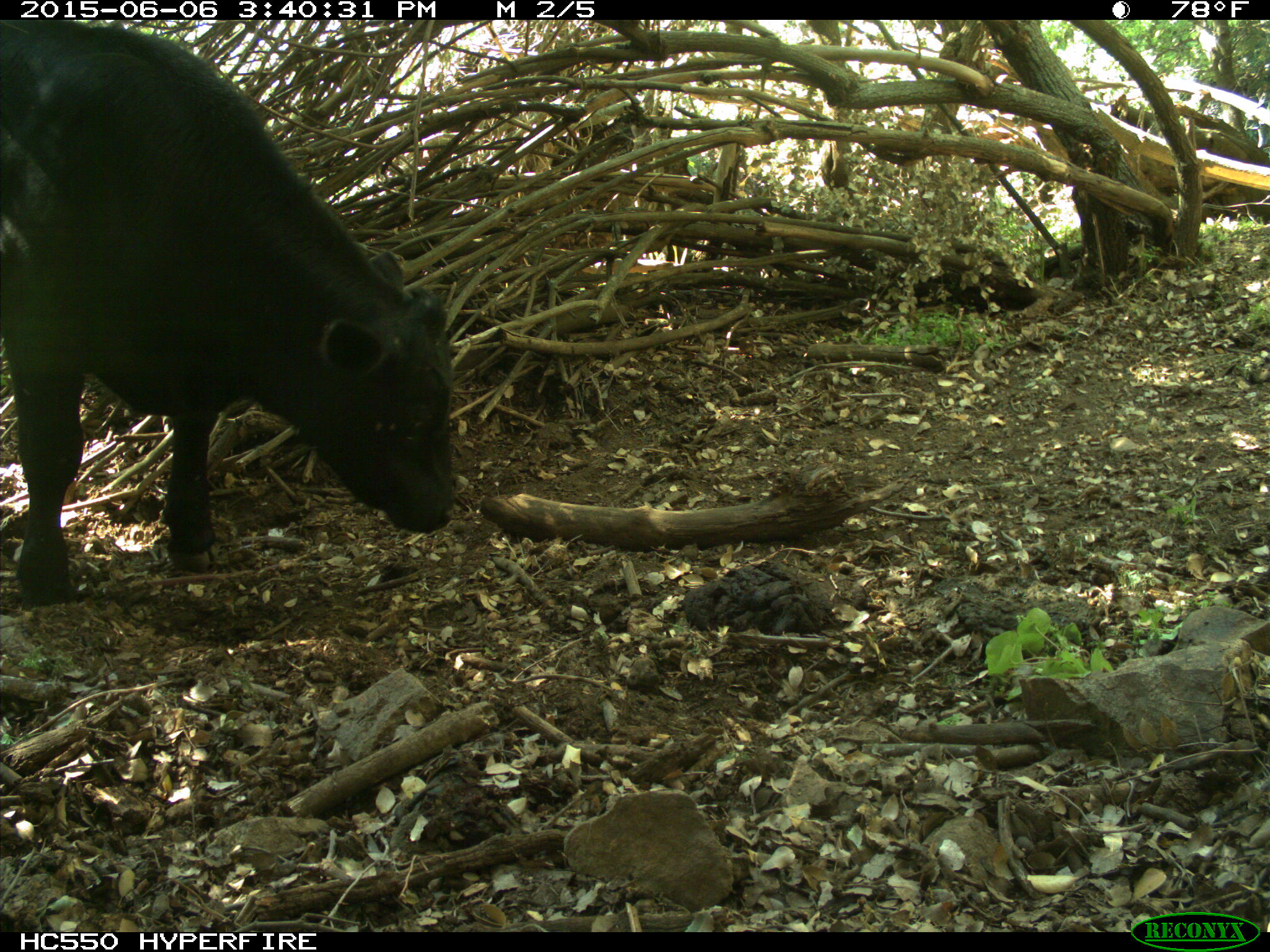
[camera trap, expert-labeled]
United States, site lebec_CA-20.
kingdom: Animalia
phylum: Chordata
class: Mammalia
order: Artiodactyla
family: Bovidae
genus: Bos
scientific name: Bos taurus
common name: domestic cow